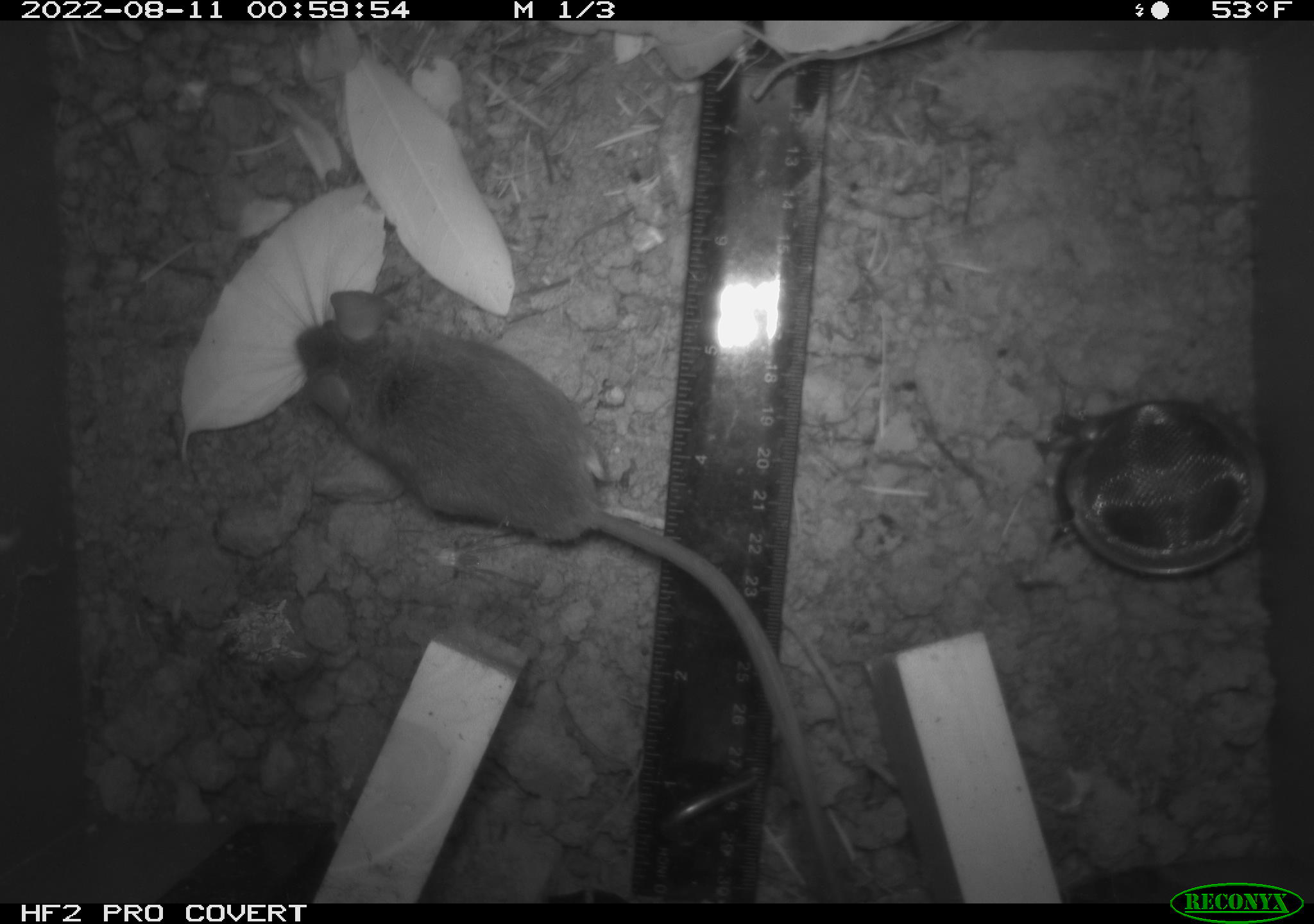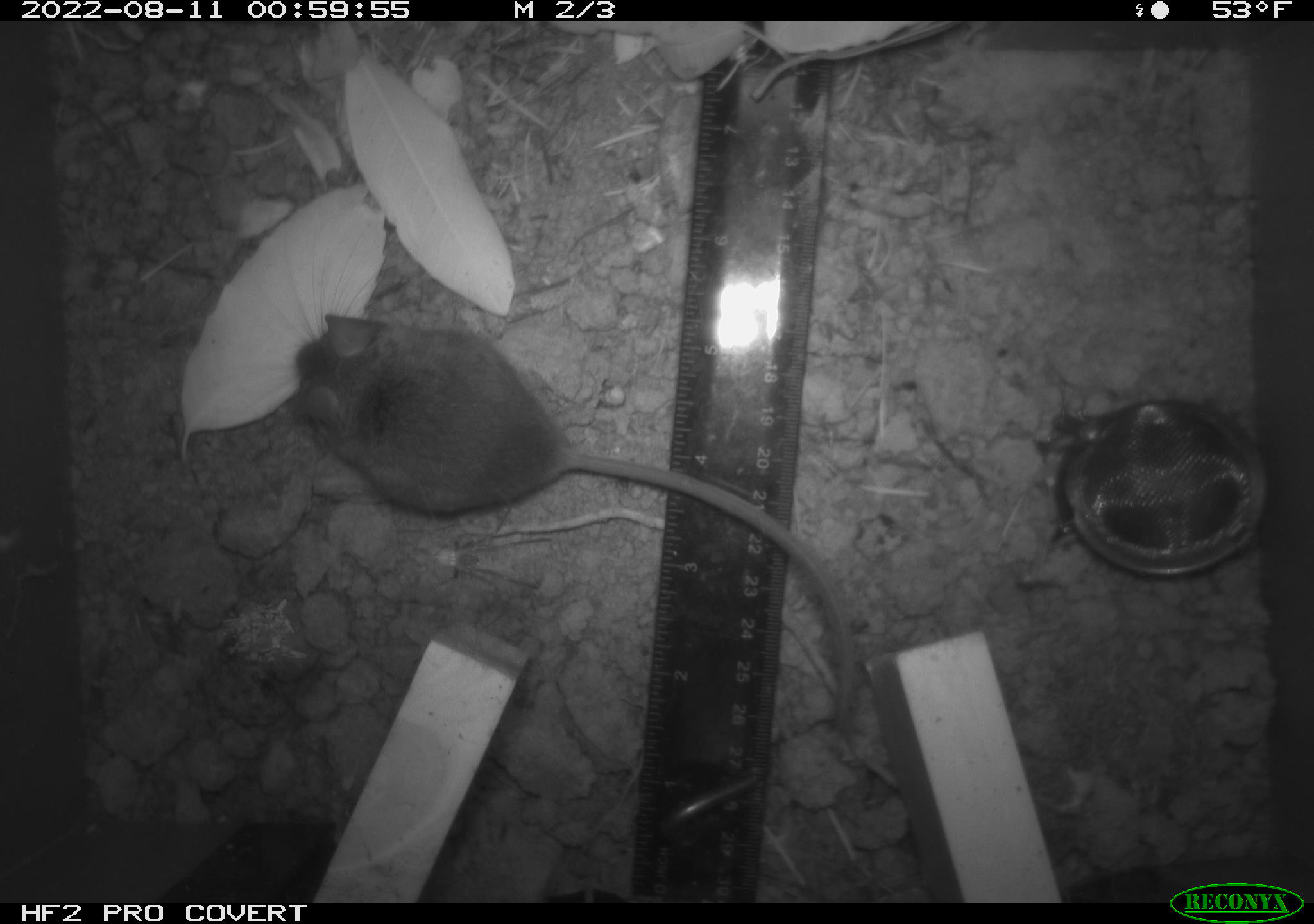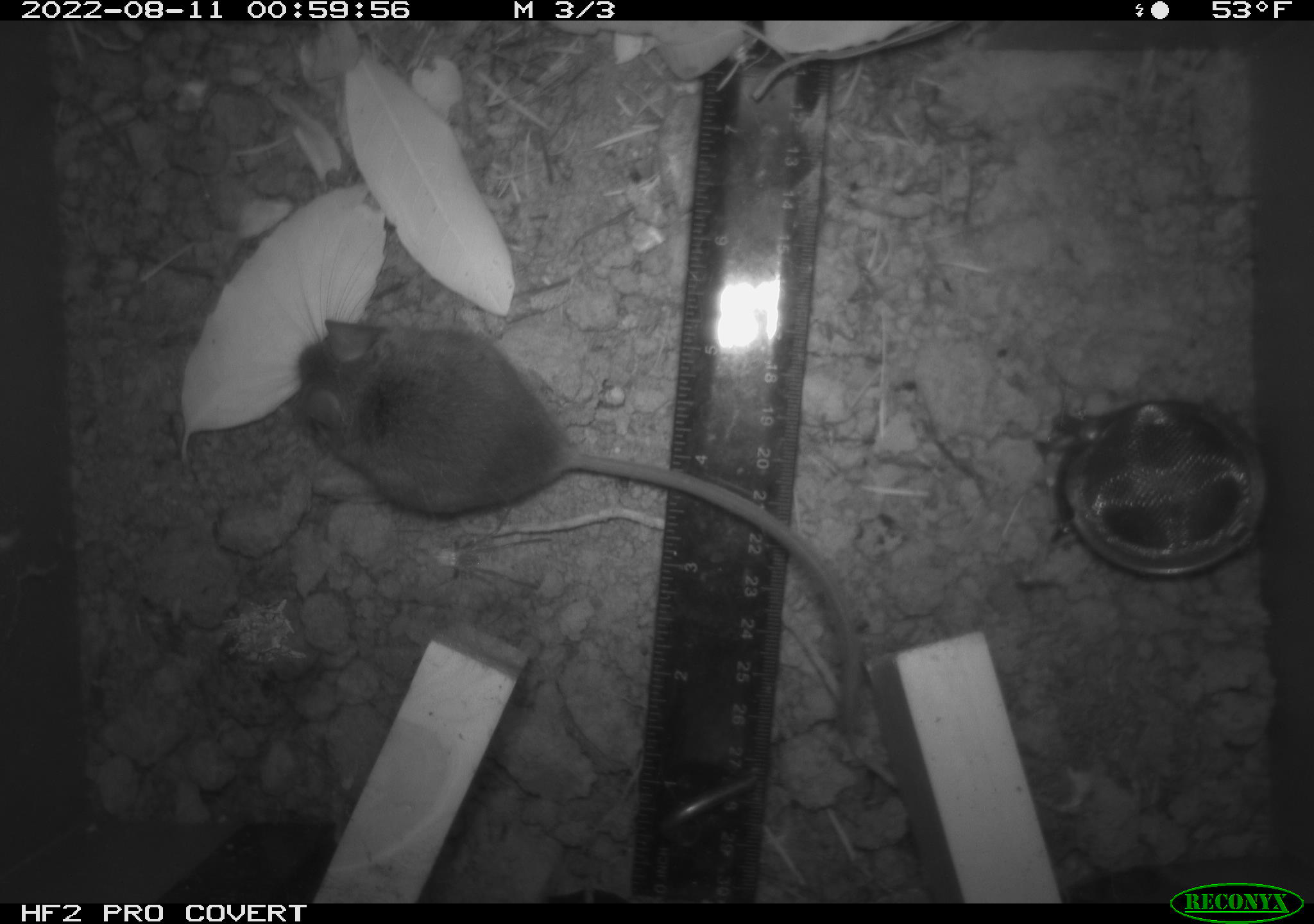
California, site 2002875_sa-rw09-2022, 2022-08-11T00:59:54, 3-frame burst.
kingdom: Animalia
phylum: Chordata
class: Mammalia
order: Rodentia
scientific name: Rodentia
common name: rodent